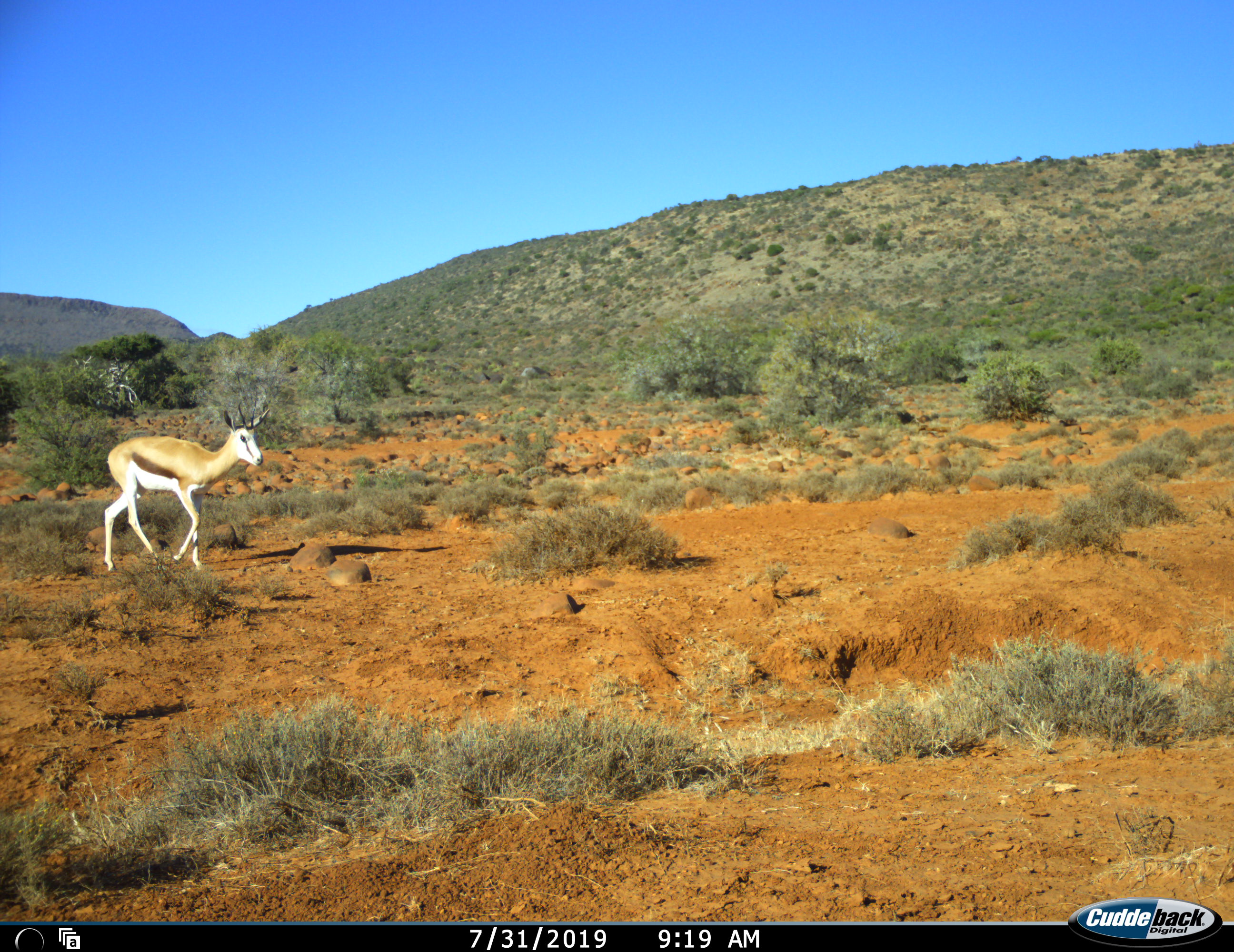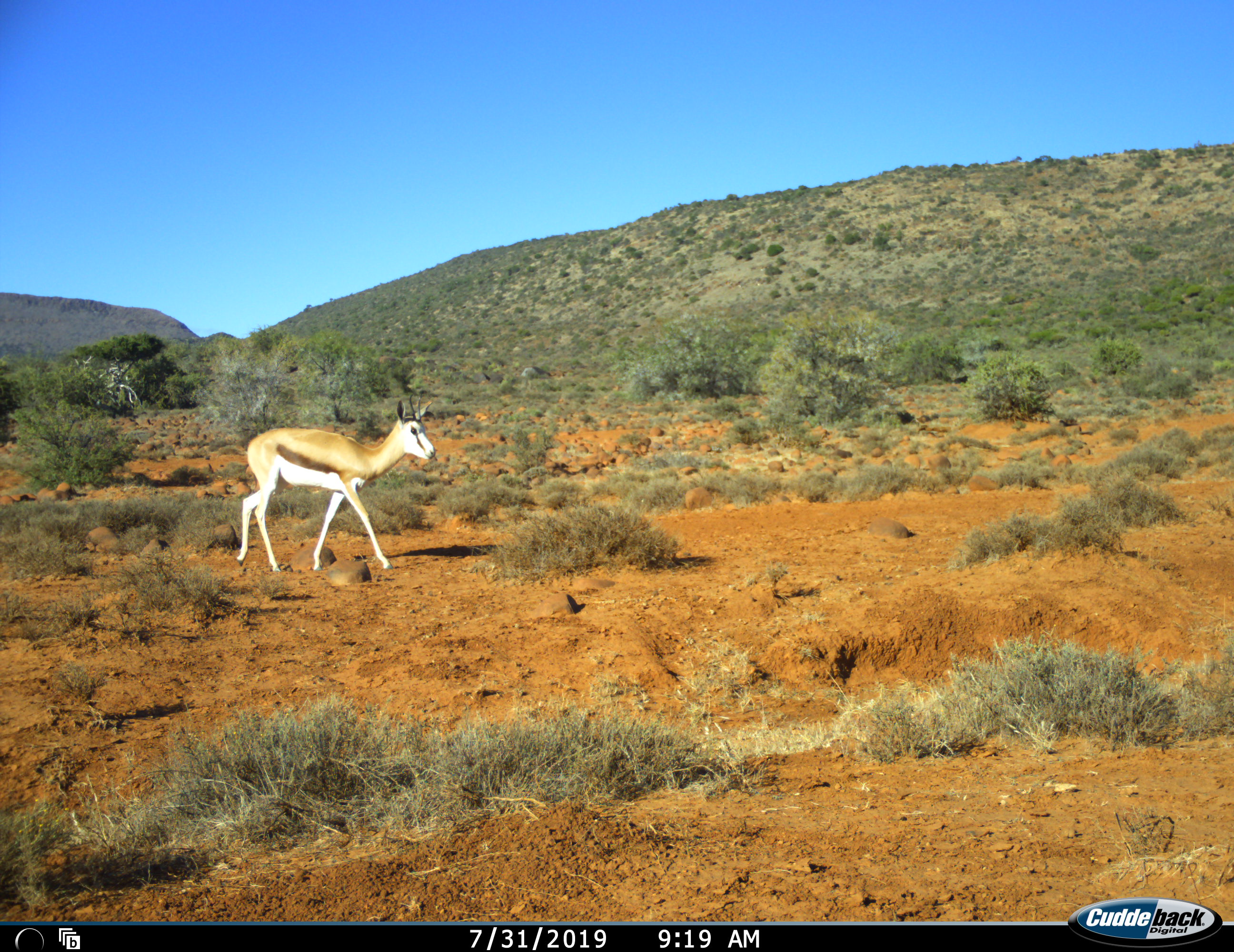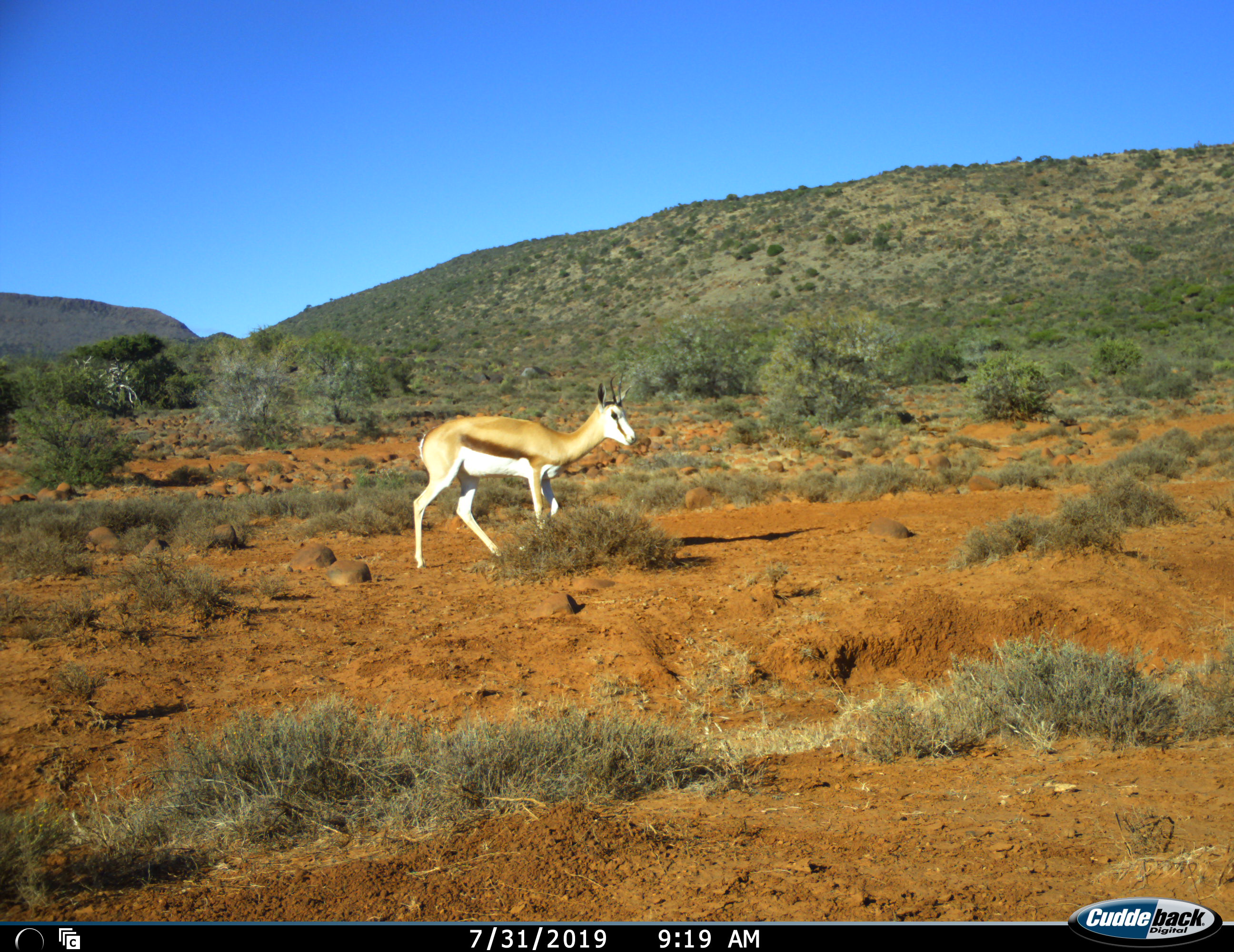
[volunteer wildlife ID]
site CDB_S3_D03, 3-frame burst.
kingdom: Animalia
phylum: Chordata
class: Mammalia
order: Artiodactyla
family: Bovidae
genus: Antidorcas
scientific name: Antidorcas marsupialis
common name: springbok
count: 1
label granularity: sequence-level